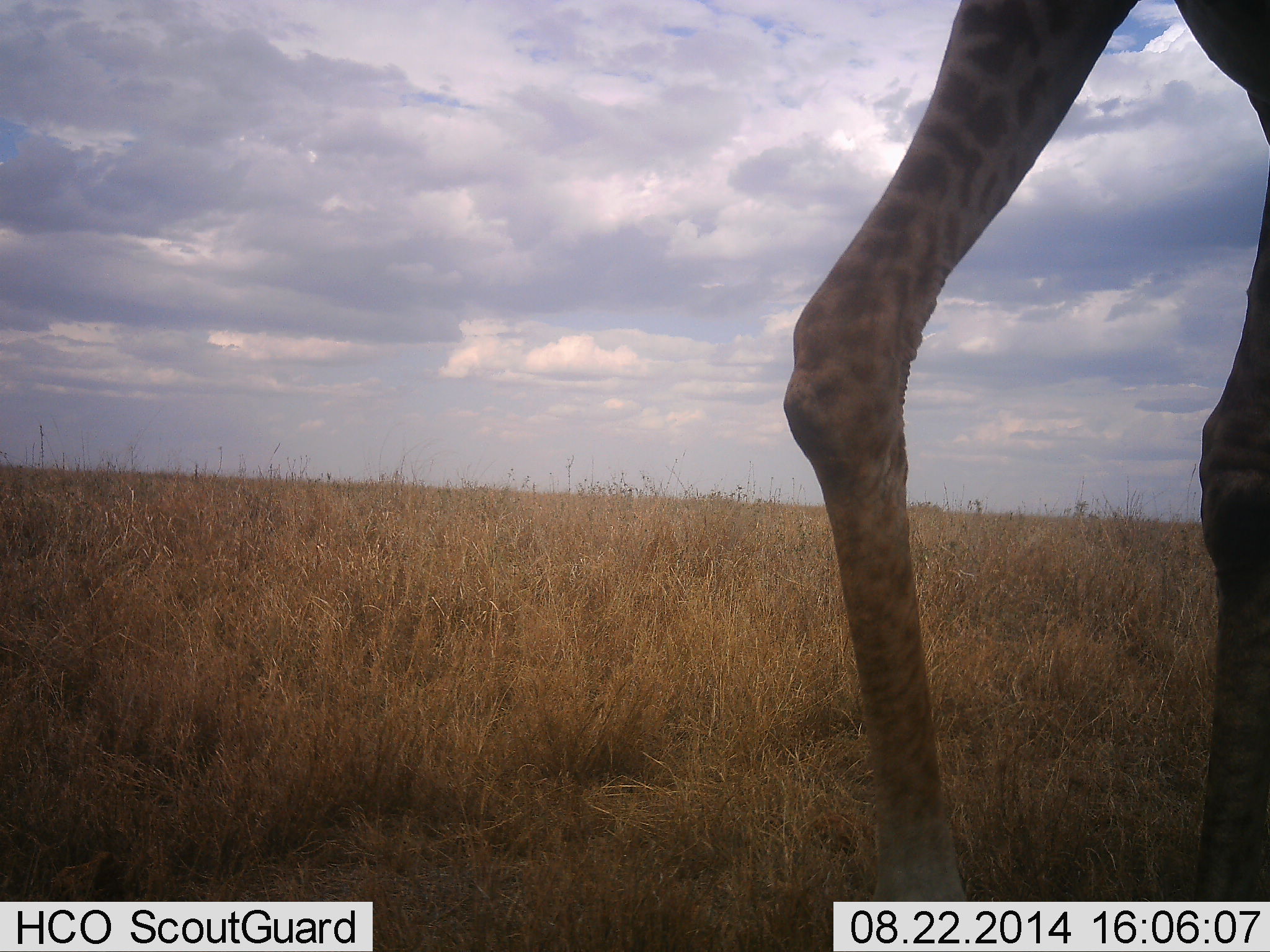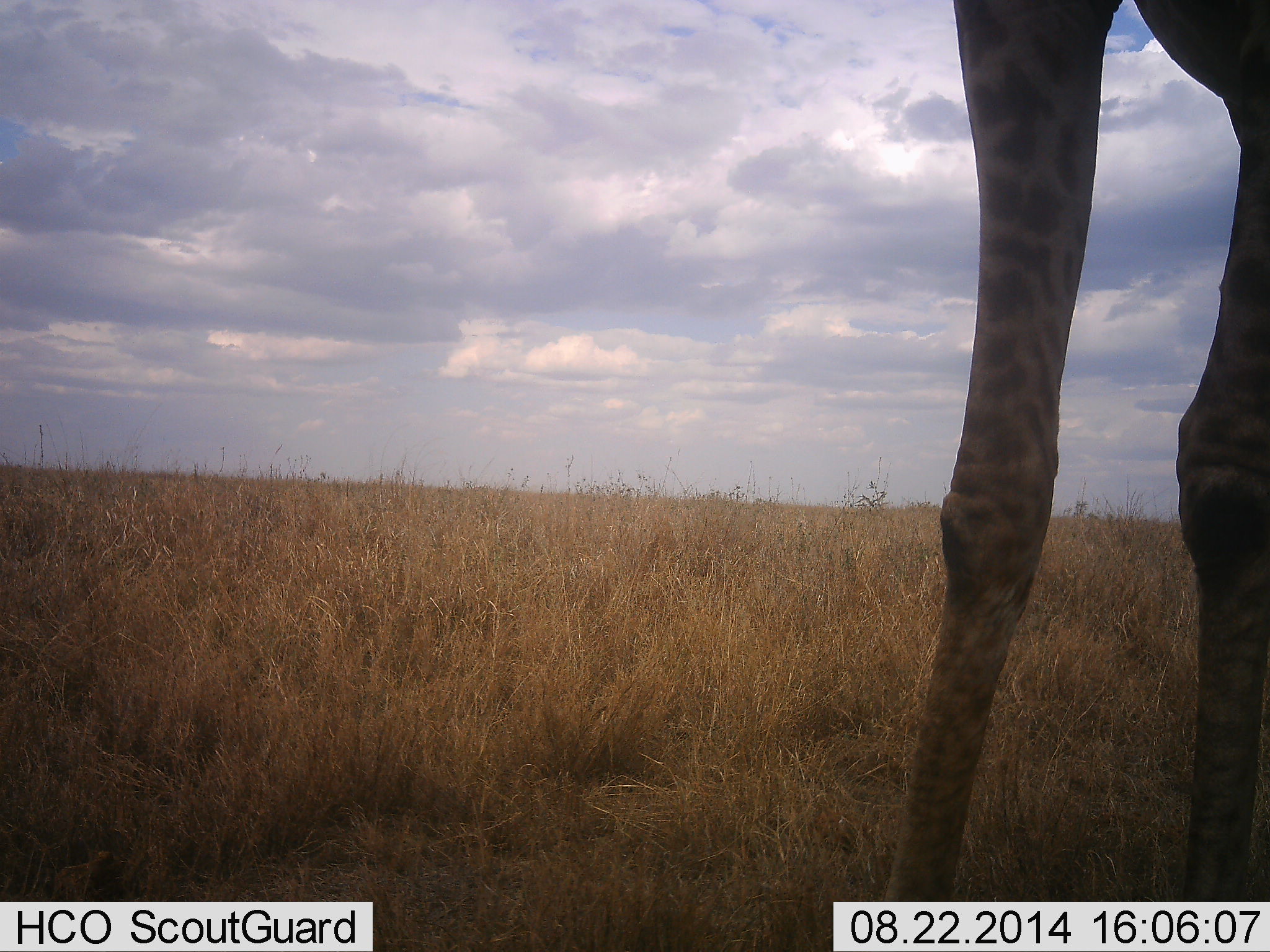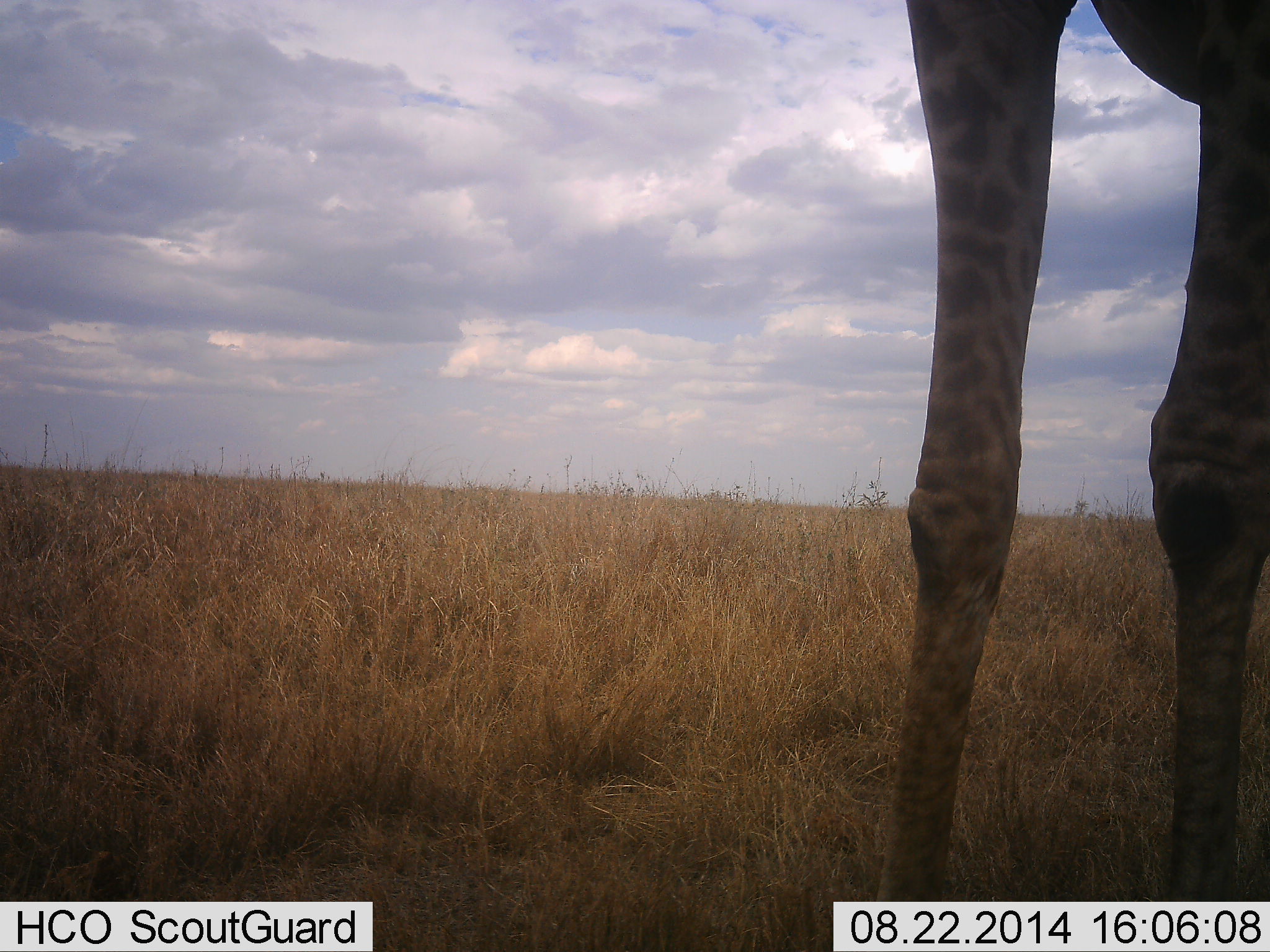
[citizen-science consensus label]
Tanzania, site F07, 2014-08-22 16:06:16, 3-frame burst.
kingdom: Animalia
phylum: Chordata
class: Mammalia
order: Artiodactyla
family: Giraffidae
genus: Giraffa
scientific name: Giraffa camelopardalis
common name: giraffe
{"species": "giraffe (Giraffa camelopardalis)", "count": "1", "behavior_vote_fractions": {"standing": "90%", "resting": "0%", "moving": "10%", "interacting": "0%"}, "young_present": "0%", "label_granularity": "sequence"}